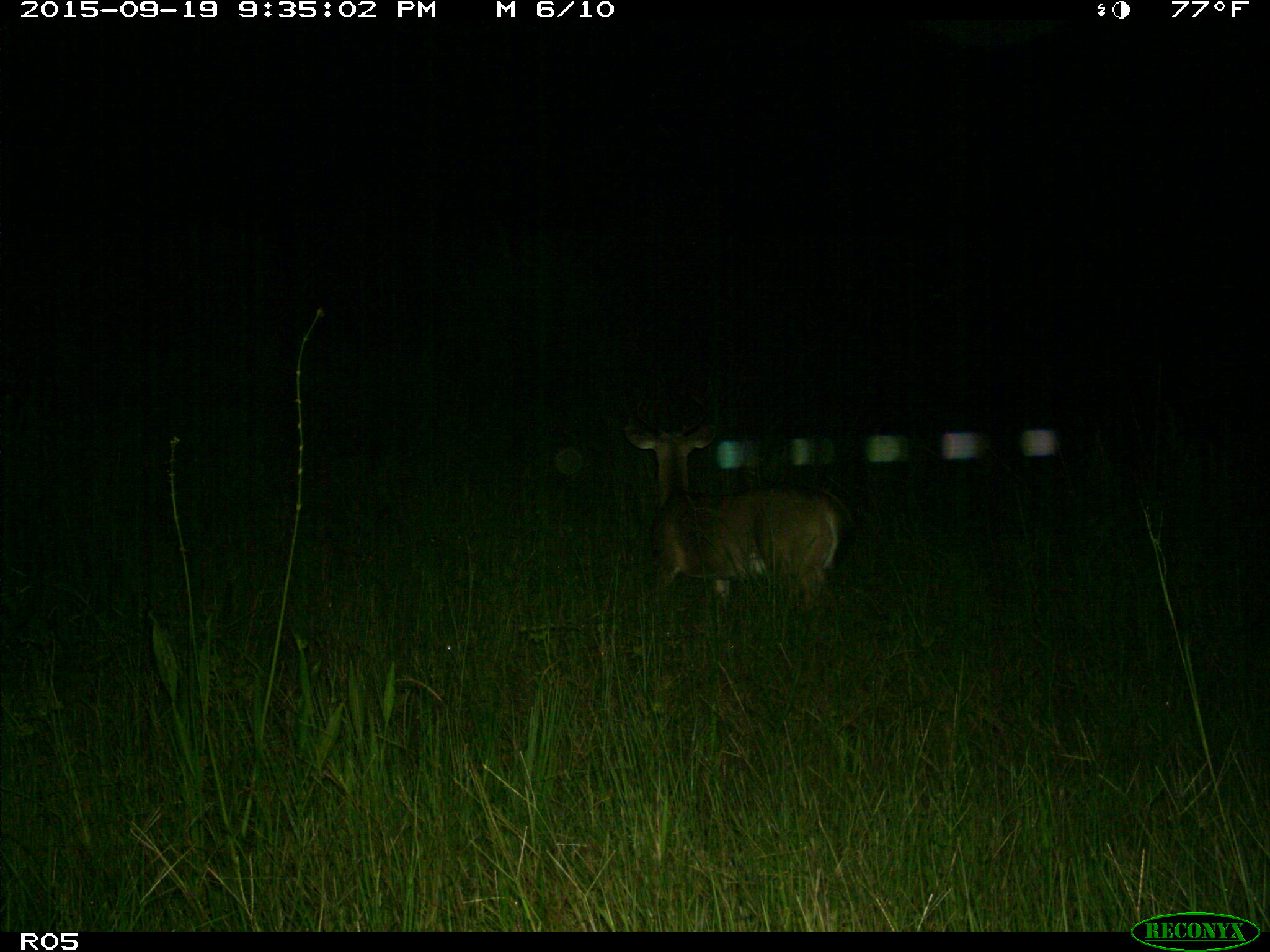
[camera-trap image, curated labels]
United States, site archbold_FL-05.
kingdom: Animalia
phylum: Chordata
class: Mammalia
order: Artiodactyla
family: Cervidae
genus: Odocoileus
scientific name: Odocoileus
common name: deer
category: unidentified deer